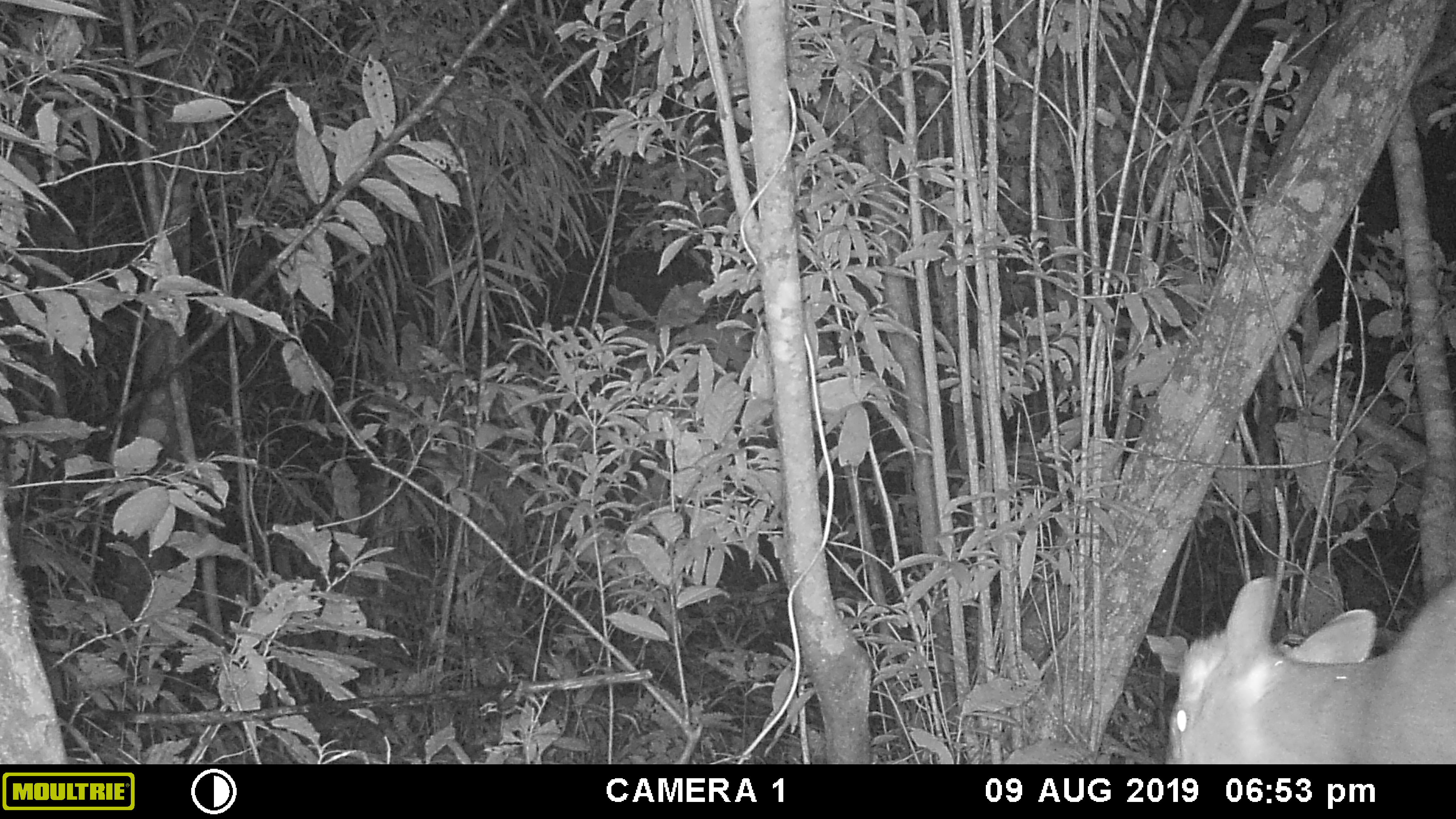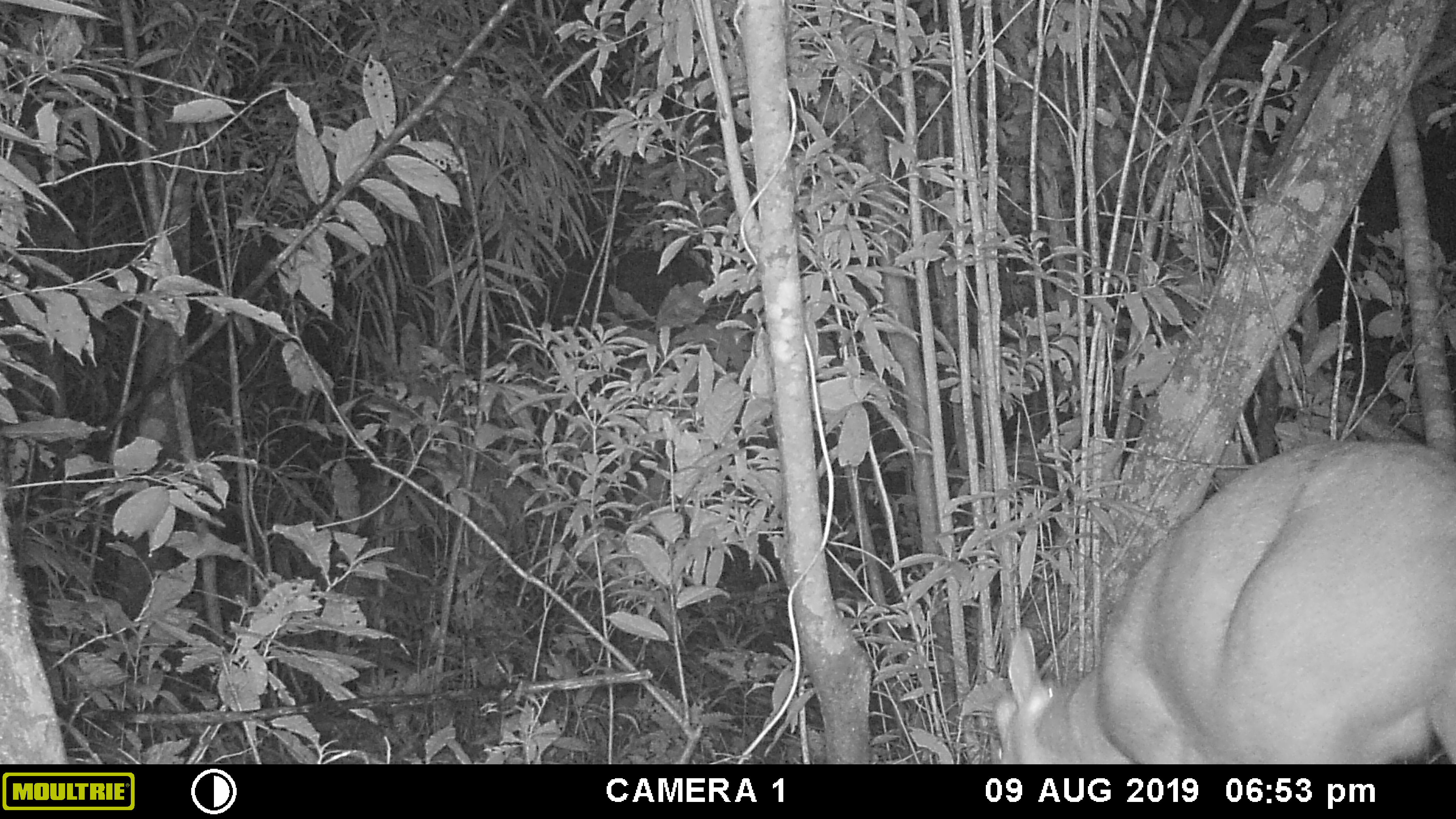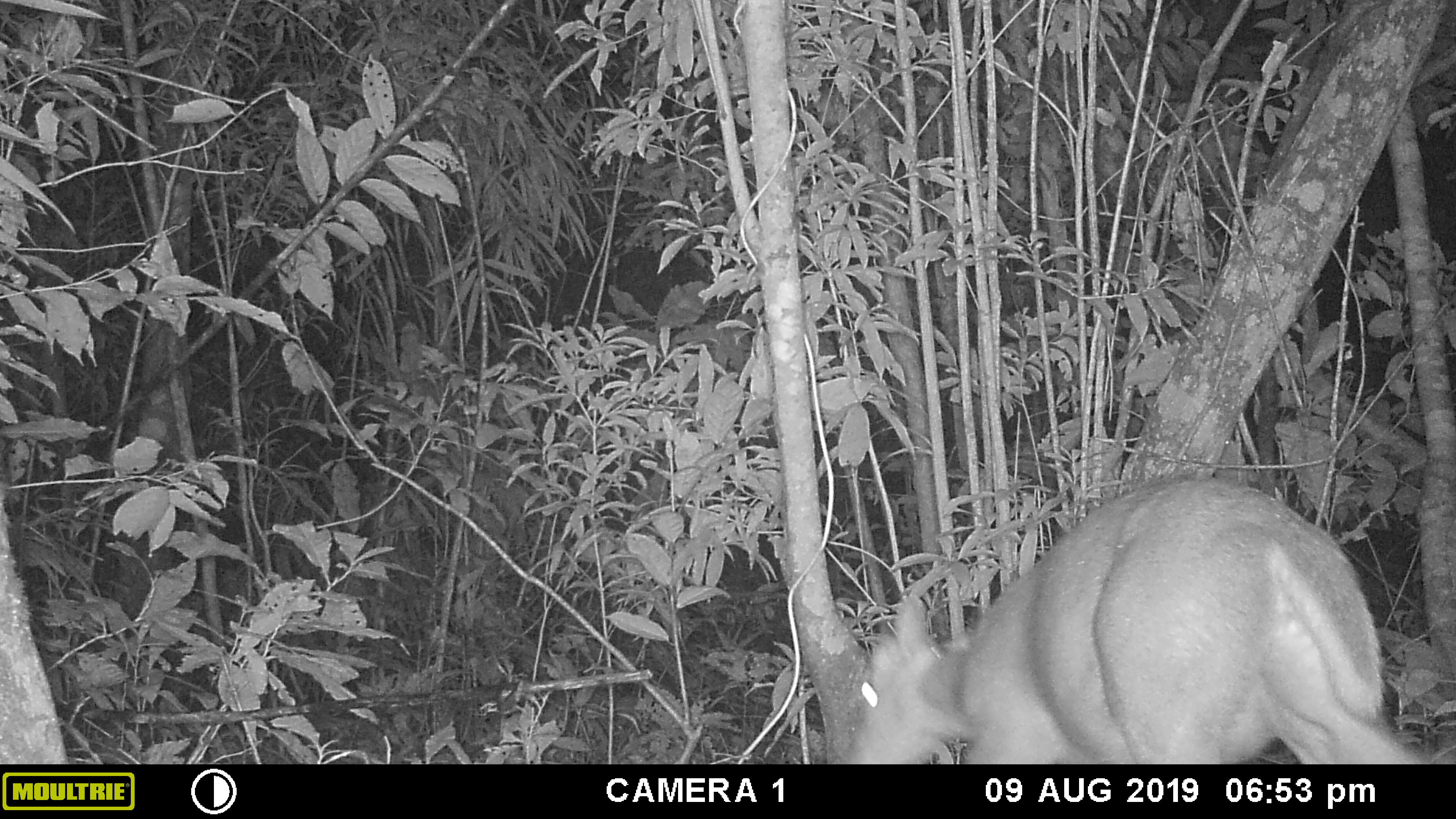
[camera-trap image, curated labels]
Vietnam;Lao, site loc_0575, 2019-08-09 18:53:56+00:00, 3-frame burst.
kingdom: Animalia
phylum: Chordata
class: Mammalia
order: Artiodactyla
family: Cervidae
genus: Muntiacus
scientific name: Muntiacus rooseveltorum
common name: roosevelt's muntjac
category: roosevelts muntjac group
Roosevelts muntjac group (roosevelt's muntjac) (Muntiacus rooseveltorum). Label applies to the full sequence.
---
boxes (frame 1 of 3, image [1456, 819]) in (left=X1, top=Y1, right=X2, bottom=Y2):
roosevelts muntjac group: (left=1164, top=574, right=1456, bottom=764)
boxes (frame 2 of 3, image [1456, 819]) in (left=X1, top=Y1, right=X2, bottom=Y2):
roosevelts muntjac group: (left=990, top=436, right=1456, bottom=764)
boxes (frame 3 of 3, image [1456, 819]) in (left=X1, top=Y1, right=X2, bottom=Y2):
roosevelts muntjac group: (left=839, top=467, right=1422, bottom=764)